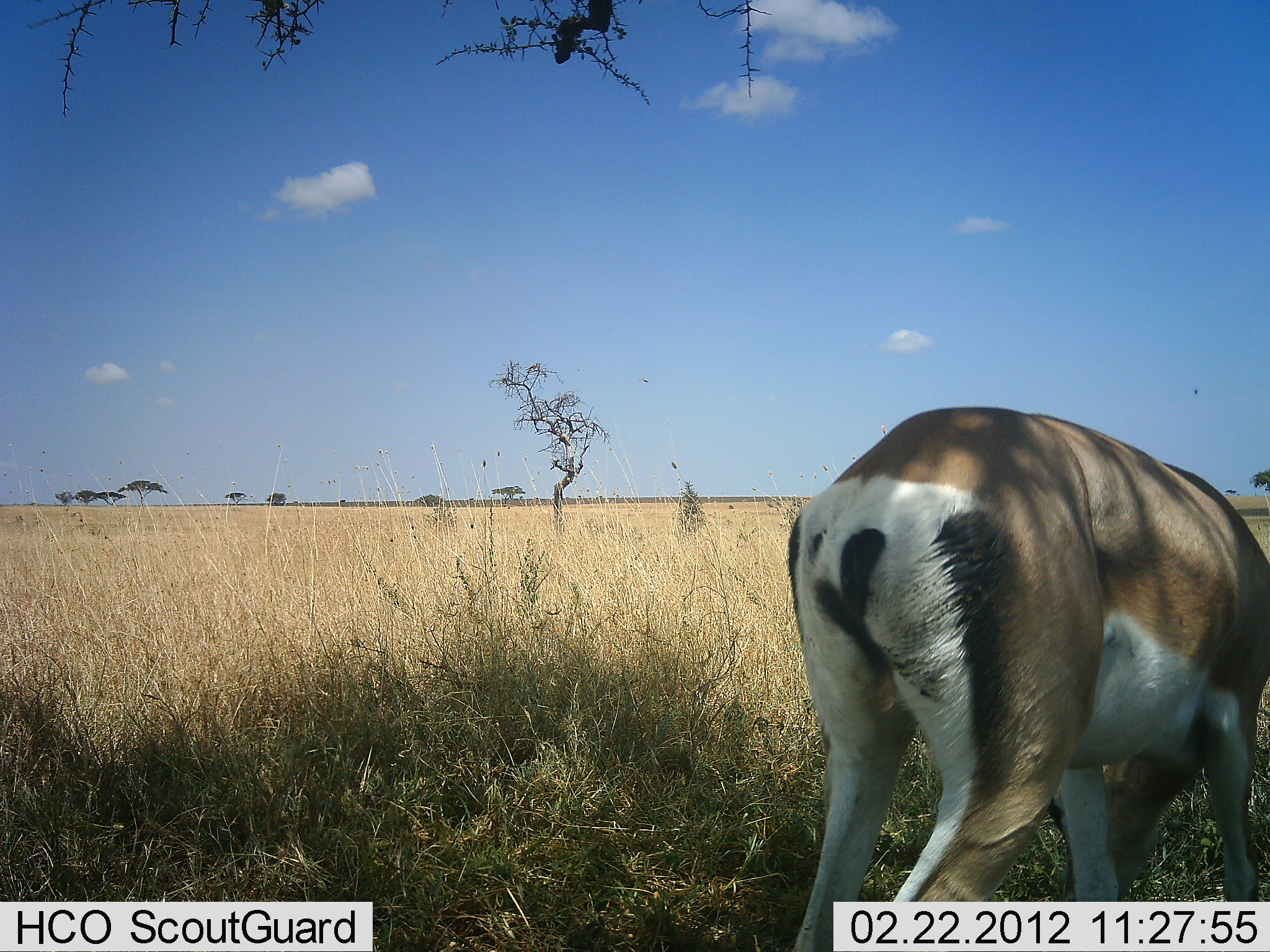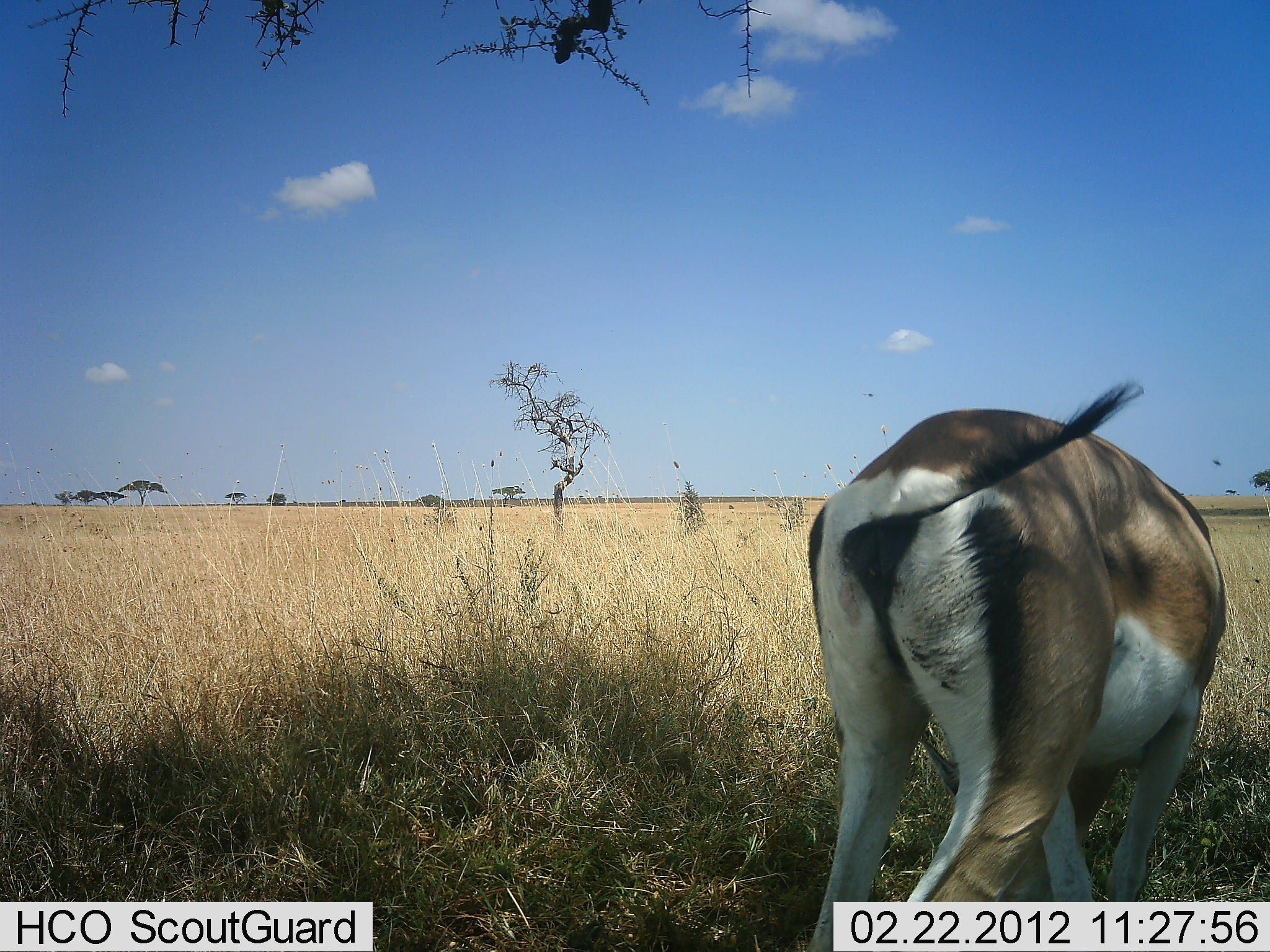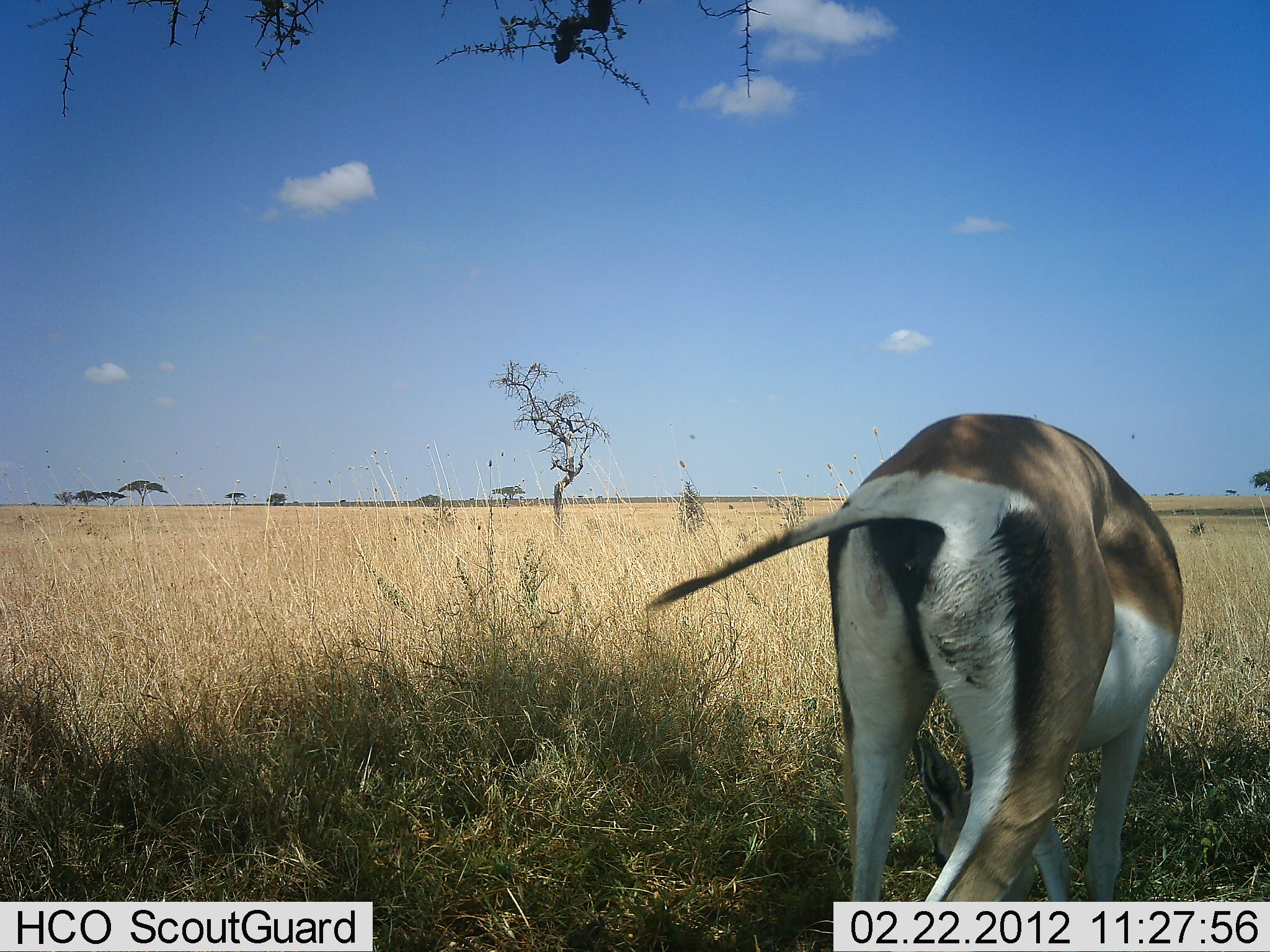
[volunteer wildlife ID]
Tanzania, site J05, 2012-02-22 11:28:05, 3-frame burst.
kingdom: Animalia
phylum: Chordata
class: Mammalia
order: Artiodactyla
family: Bovidae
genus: Nanger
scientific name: Nanger granti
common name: grant's gazelle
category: gazellegrants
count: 1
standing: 45%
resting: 0%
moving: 0%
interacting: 0%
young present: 0%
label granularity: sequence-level